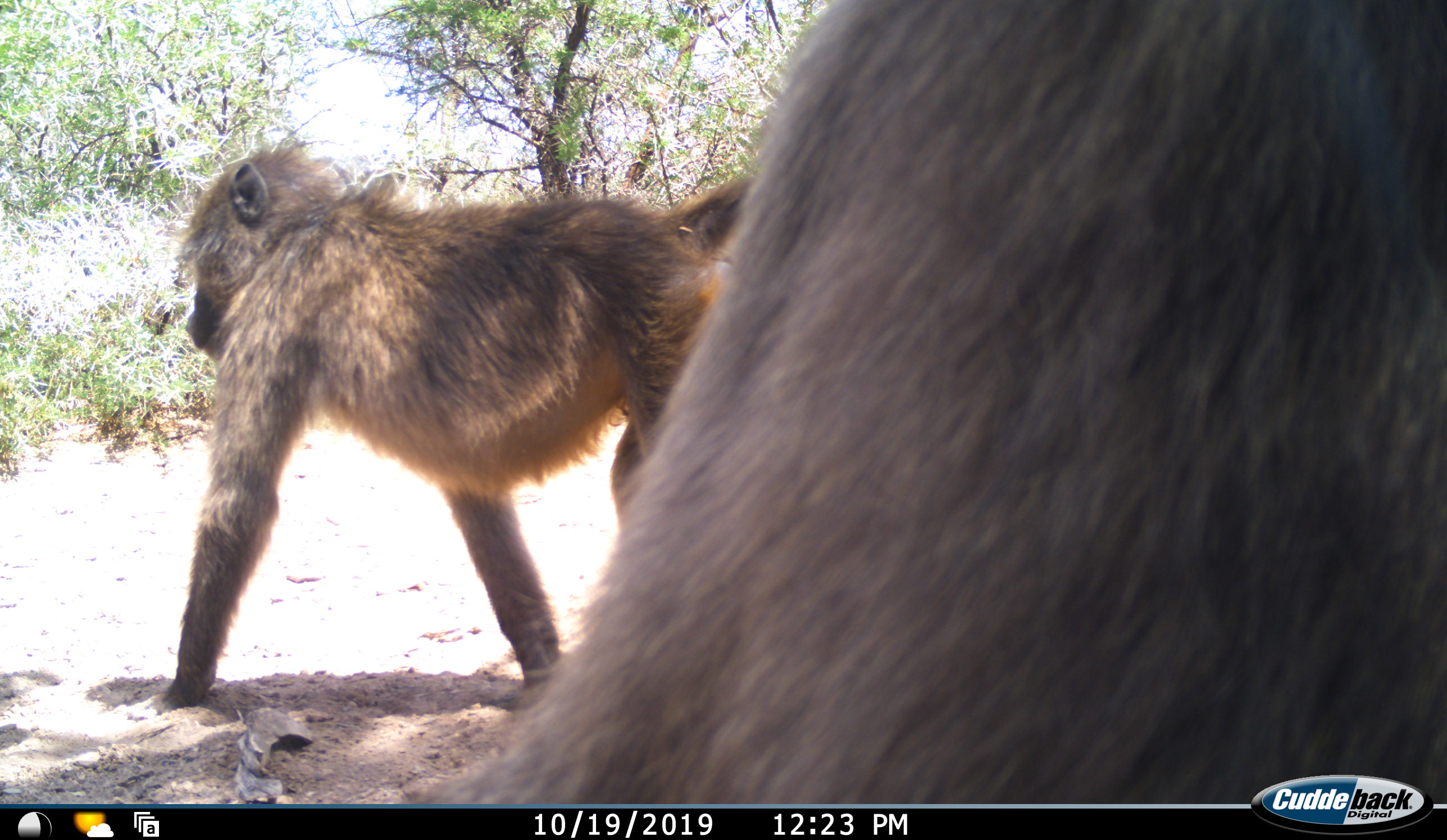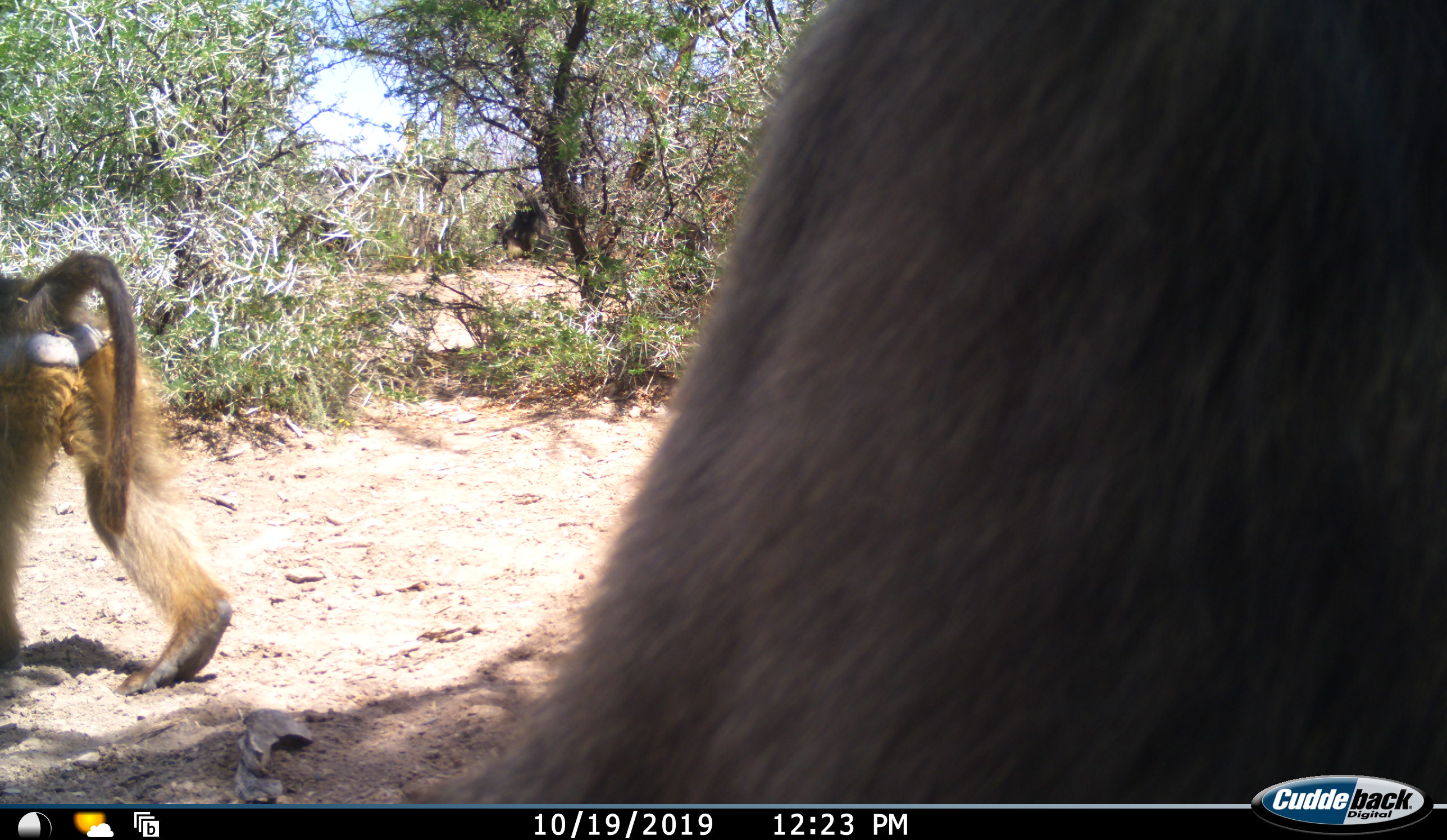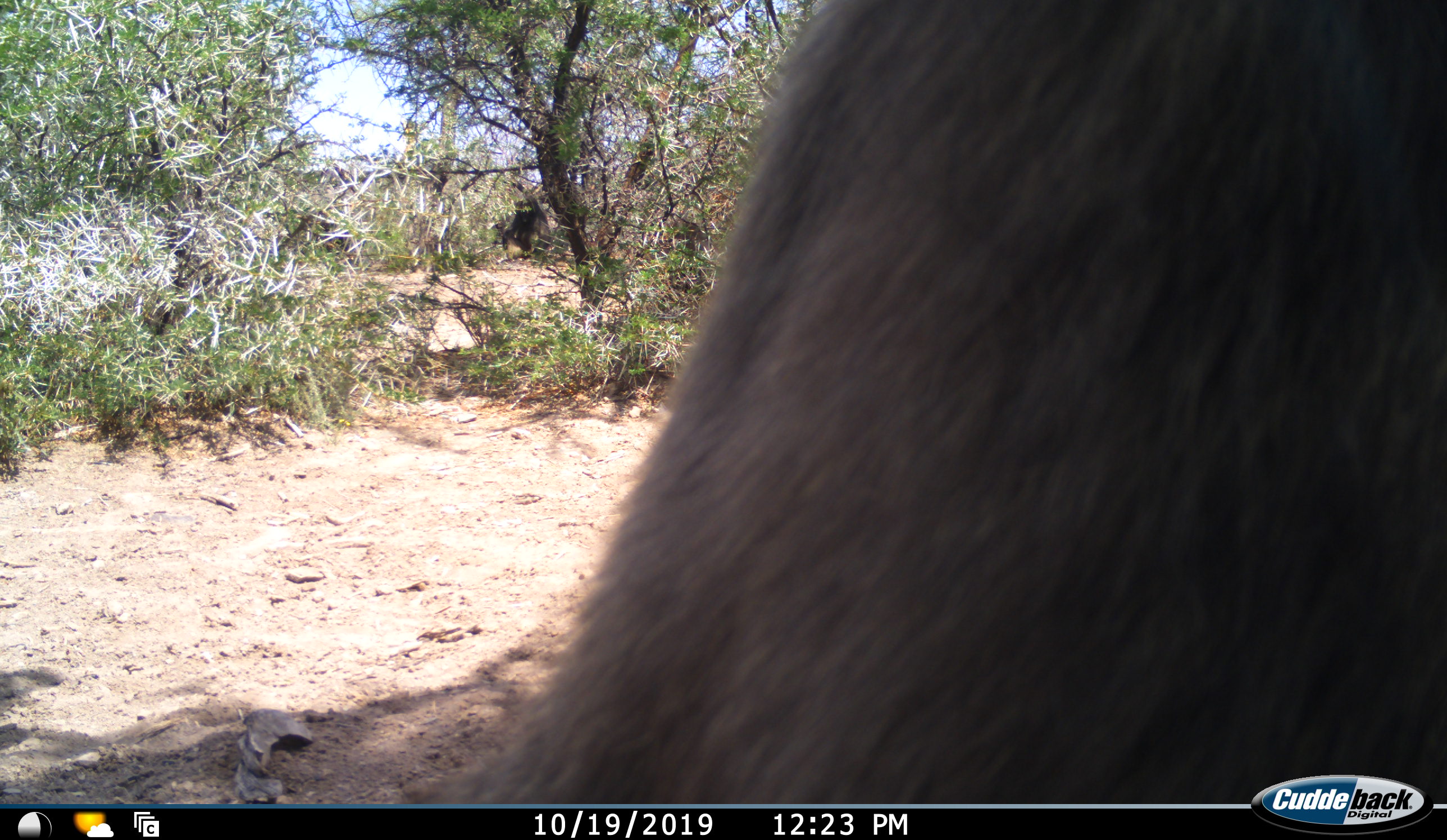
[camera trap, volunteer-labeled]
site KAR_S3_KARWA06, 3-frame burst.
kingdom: Animalia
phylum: Chordata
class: Mammalia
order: Primates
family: Cercopithecidae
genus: Papio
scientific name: Papio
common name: baboon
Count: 2.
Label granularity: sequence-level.